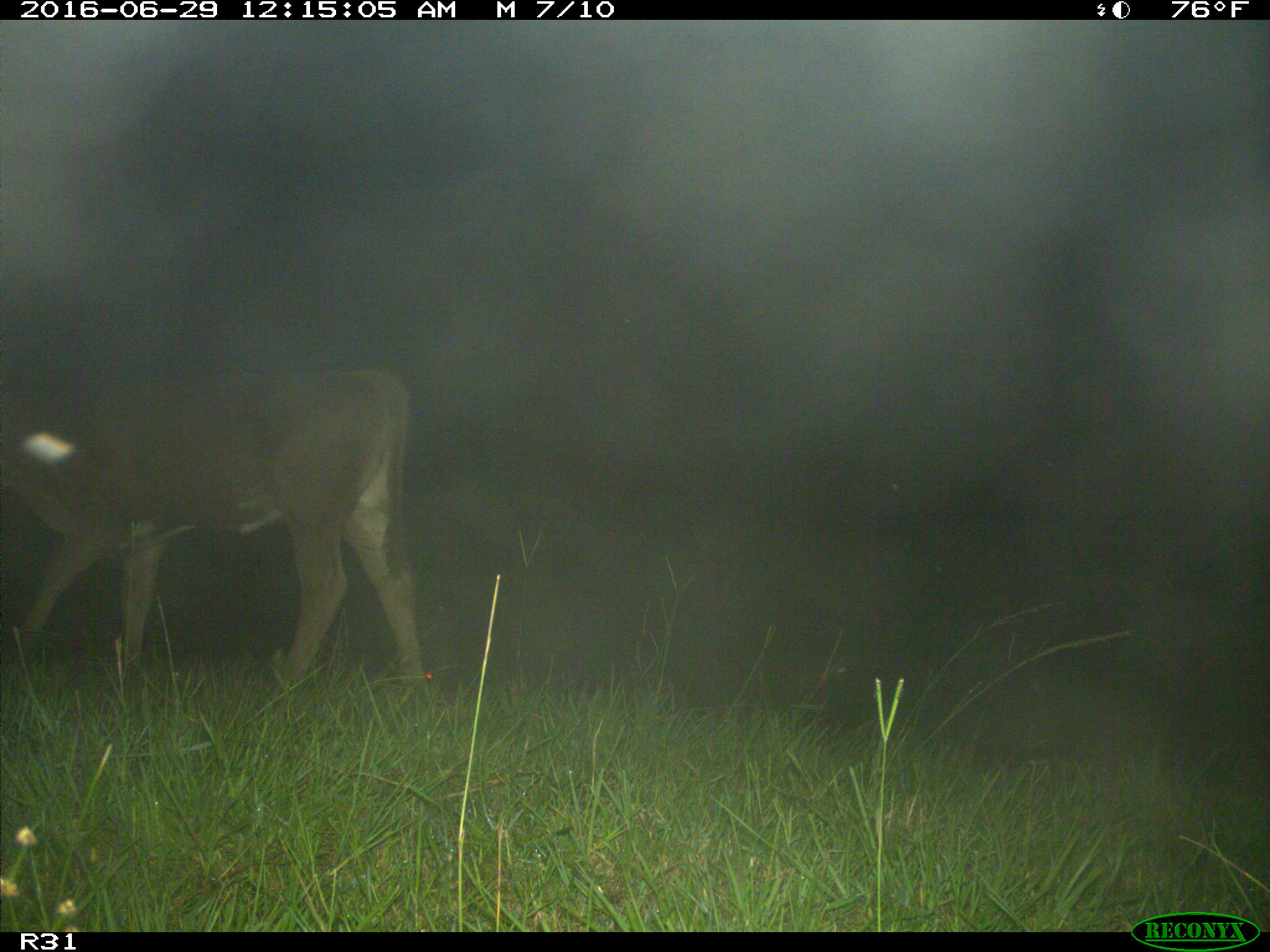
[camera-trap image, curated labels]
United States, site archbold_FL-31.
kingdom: Animalia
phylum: Chordata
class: Mammalia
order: Artiodactyla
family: Bovidae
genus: Bos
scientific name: Bos taurus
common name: domestic cow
Bos taurus (domestic cow).